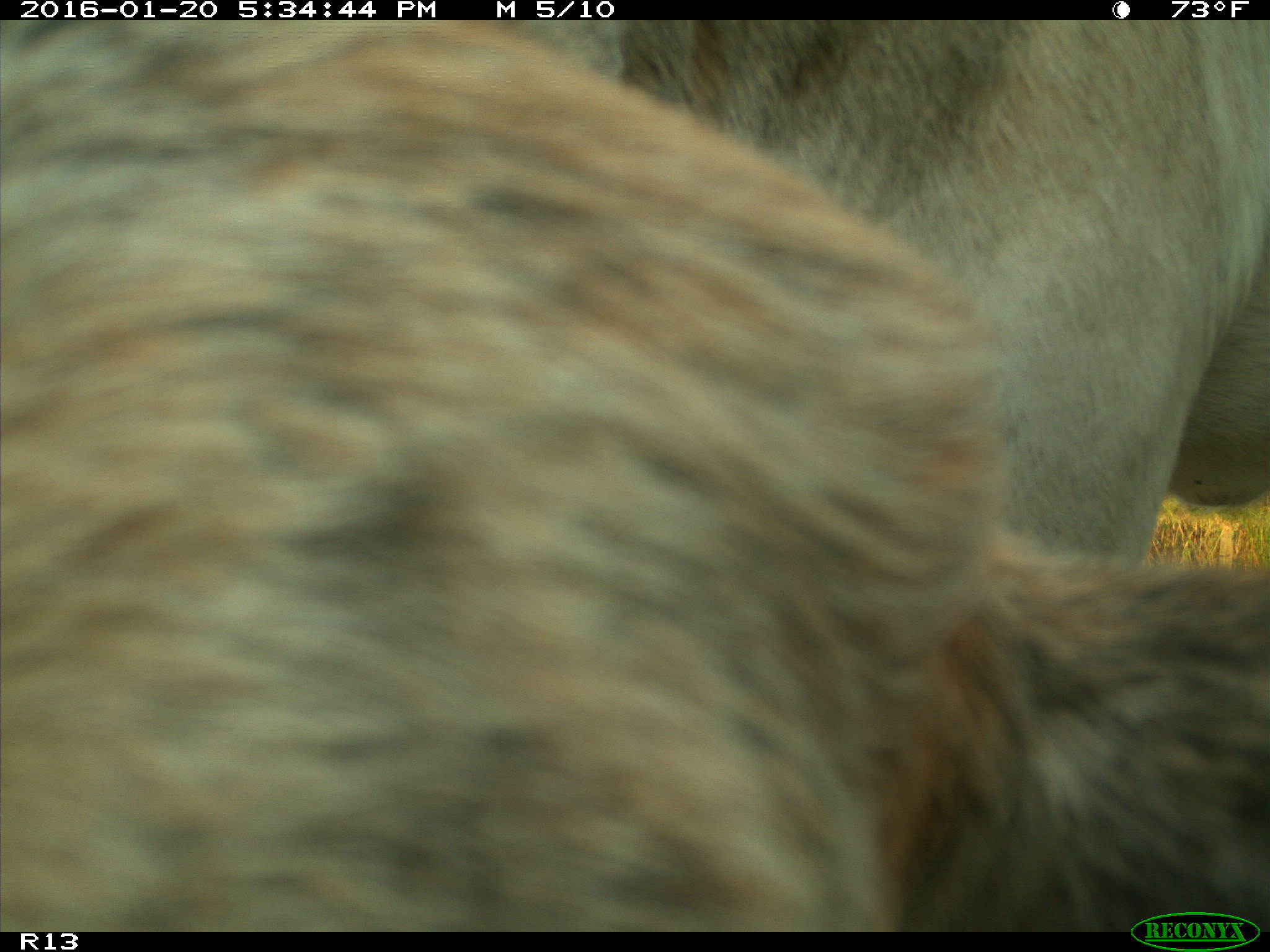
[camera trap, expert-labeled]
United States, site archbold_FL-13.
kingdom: Animalia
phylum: Chordata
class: Mammalia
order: Artiodactyla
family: Bovidae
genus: Bos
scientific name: Bos taurus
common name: domestic cow